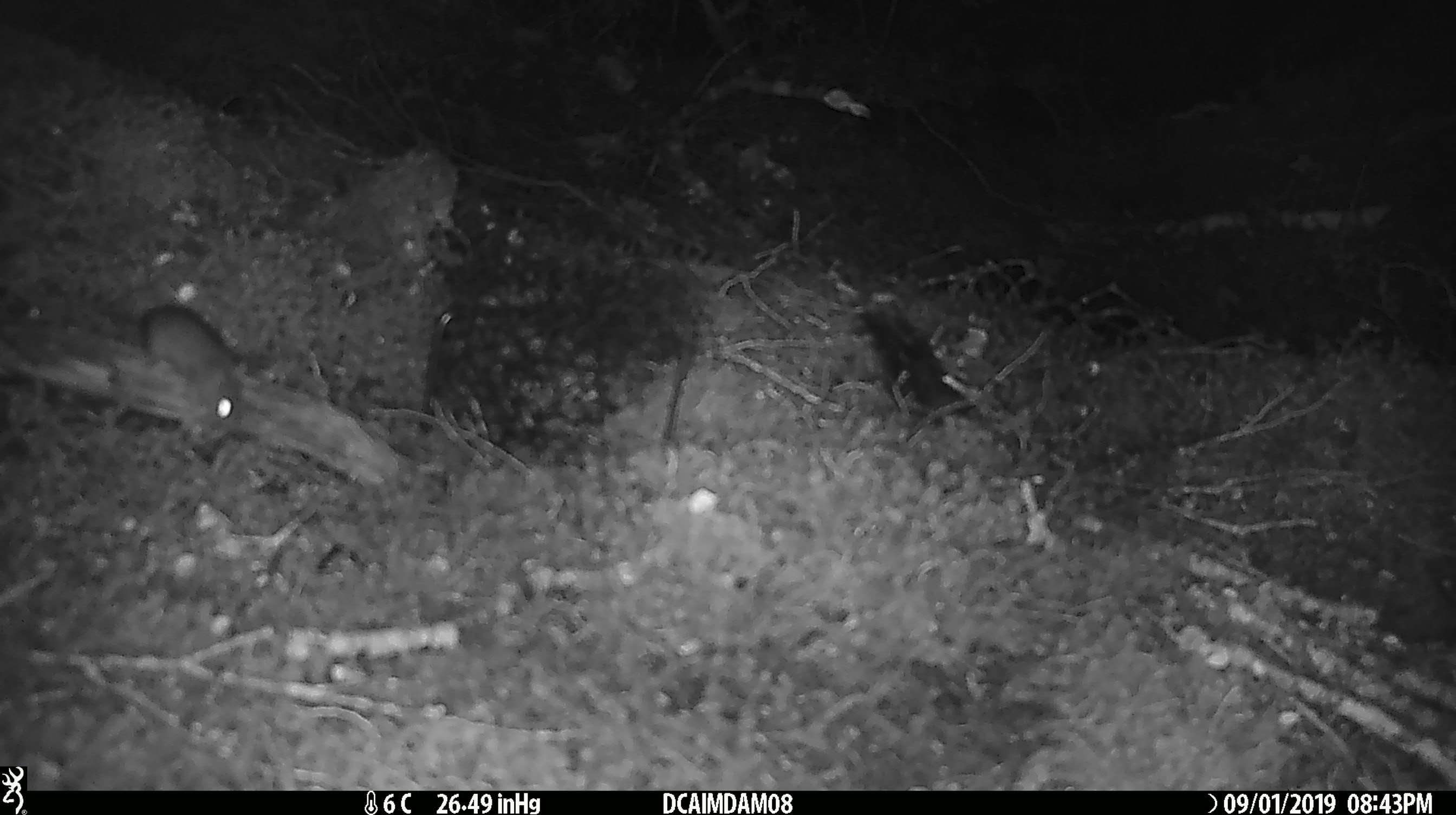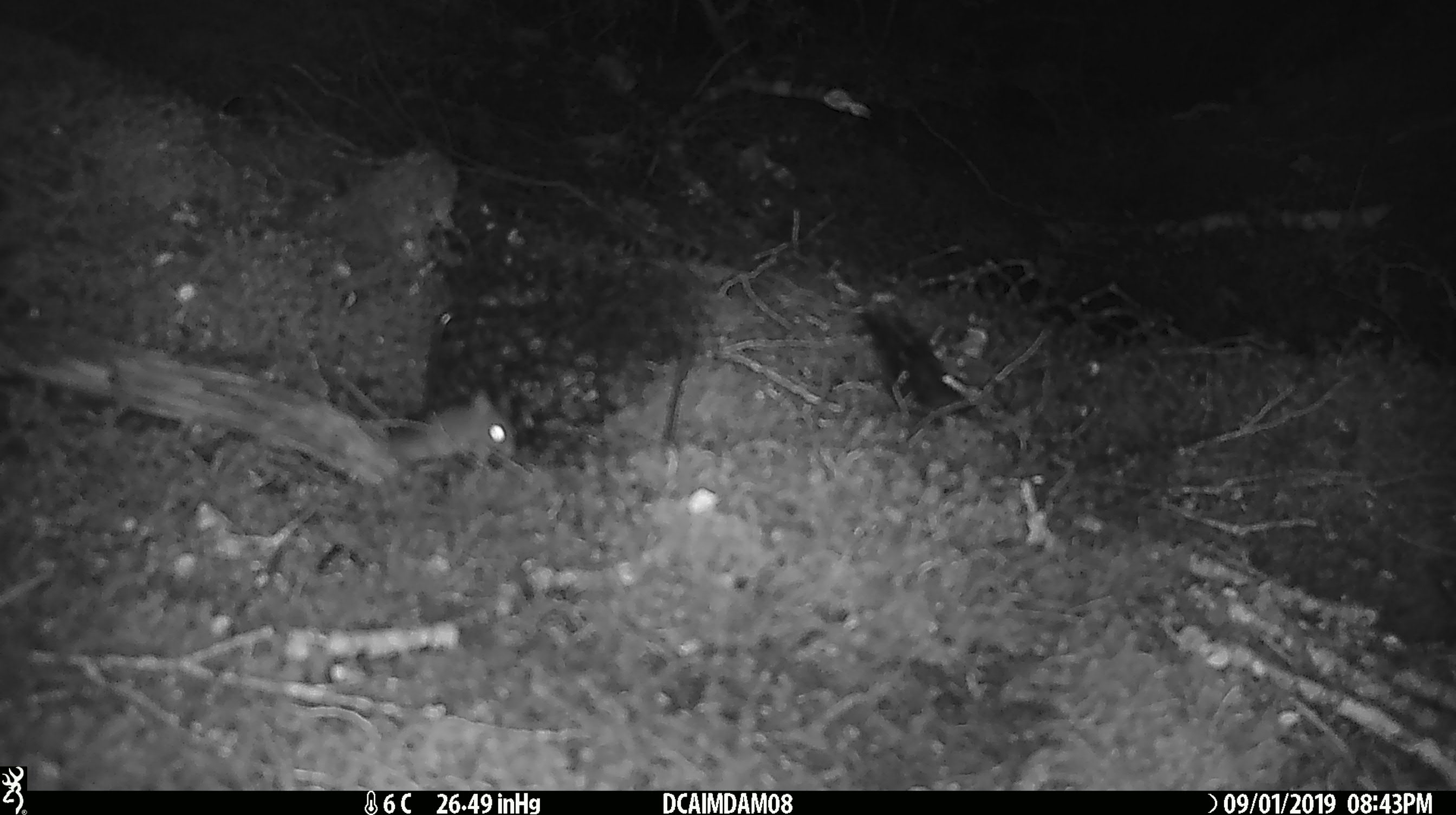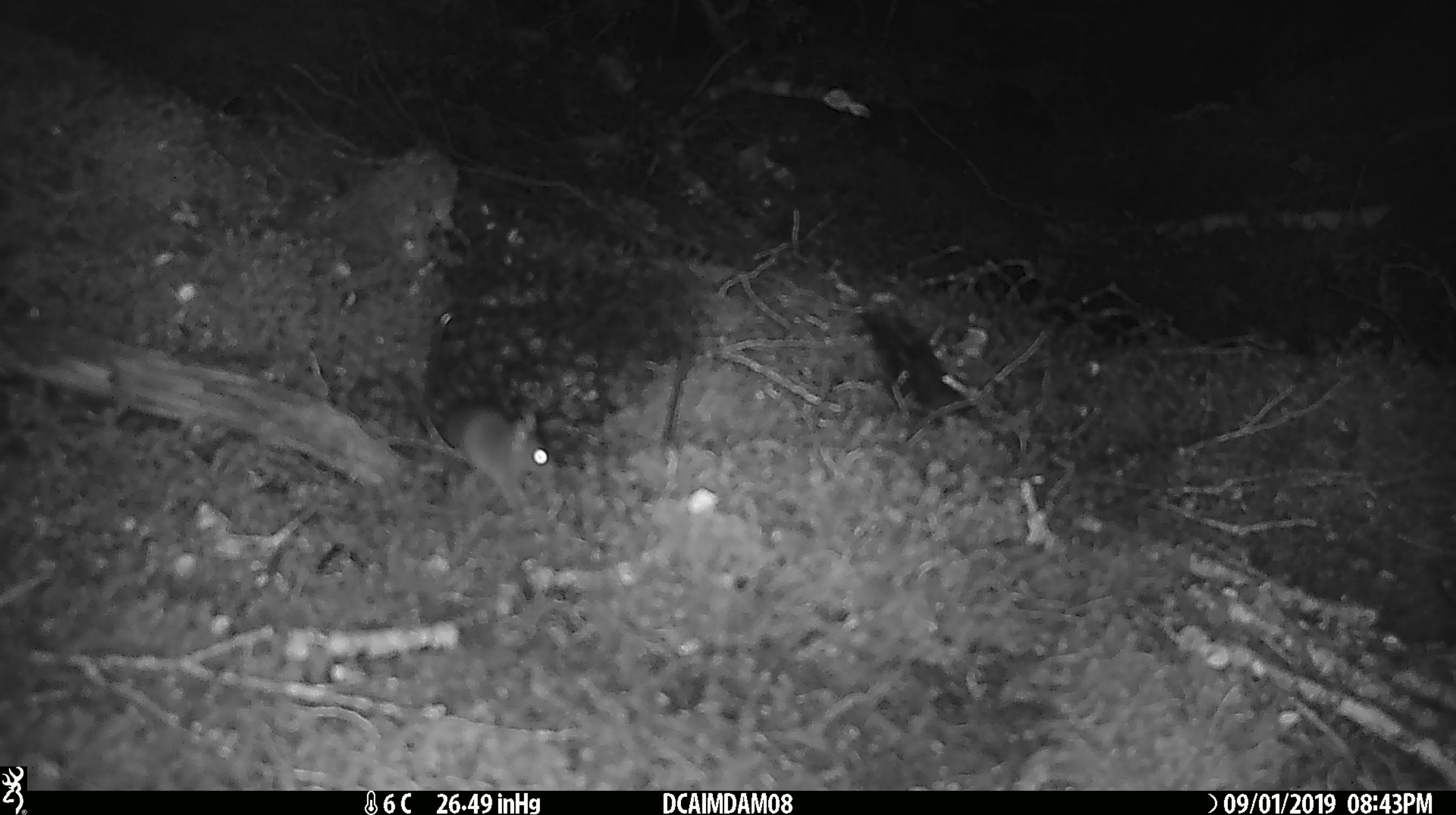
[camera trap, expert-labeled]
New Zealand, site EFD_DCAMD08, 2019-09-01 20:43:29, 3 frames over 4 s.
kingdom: Animalia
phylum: Chordata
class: Mammalia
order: Rodentia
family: Muridae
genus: Mus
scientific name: Mus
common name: mouse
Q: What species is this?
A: Mouse (Mus).